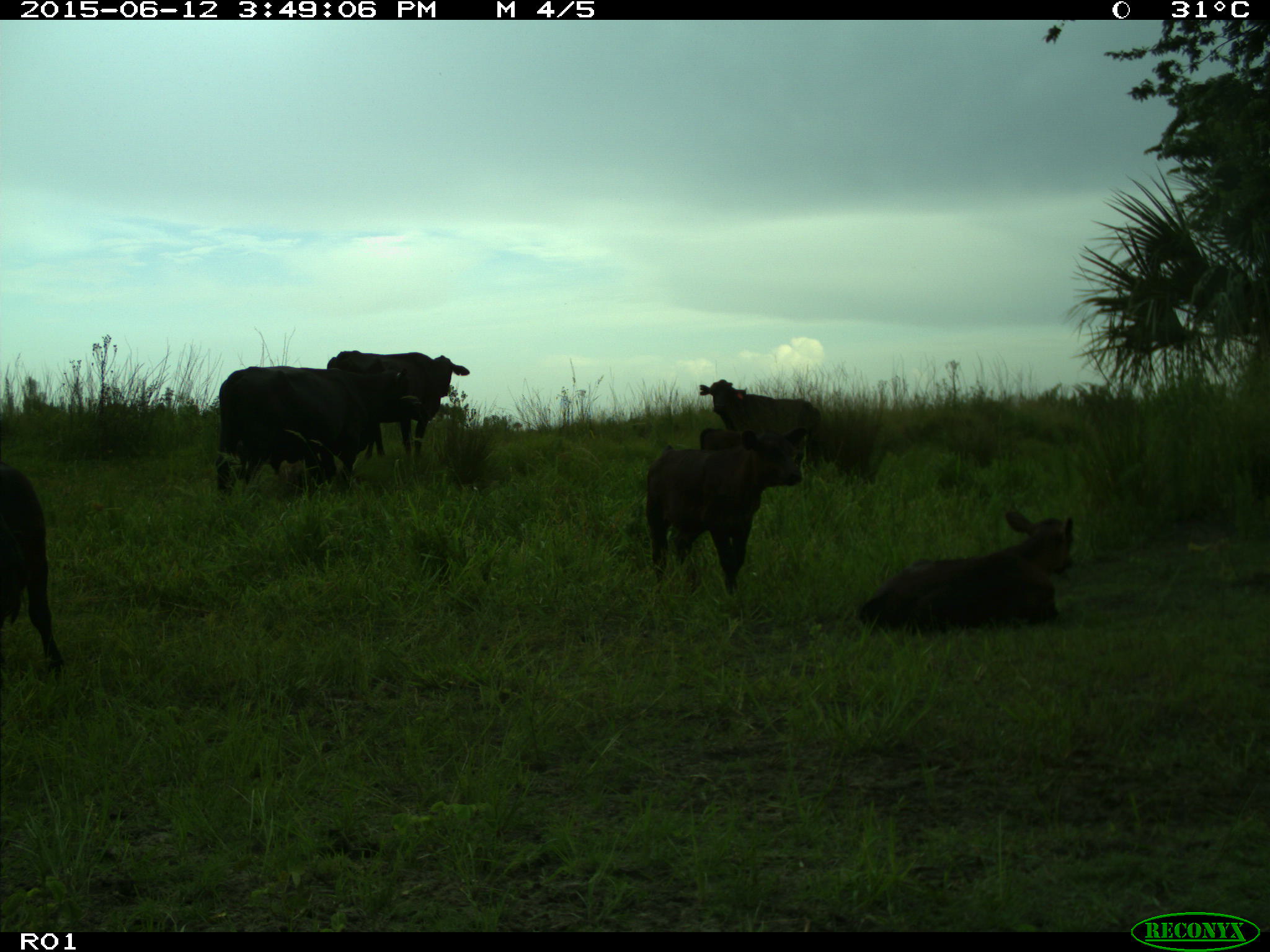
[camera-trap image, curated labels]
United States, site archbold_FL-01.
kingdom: Animalia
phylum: Chordata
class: Mammalia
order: Artiodactyla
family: Bovidae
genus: Bos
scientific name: Bos taurus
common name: domestic cow